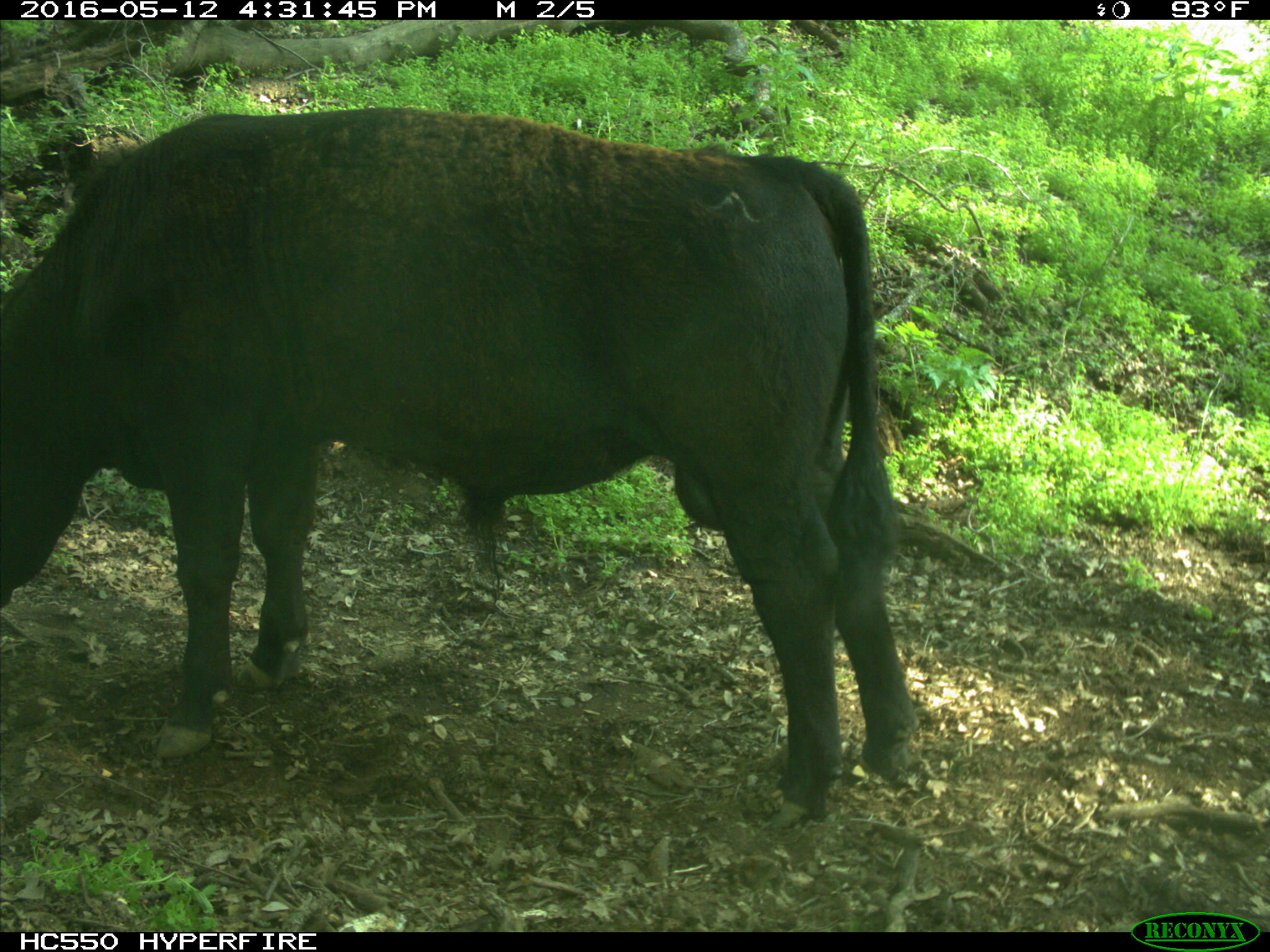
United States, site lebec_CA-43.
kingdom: Animalia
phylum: Chordata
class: Mammalia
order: Artiodactyla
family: Bovidae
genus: Bos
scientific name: Bos taurus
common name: domestic cow